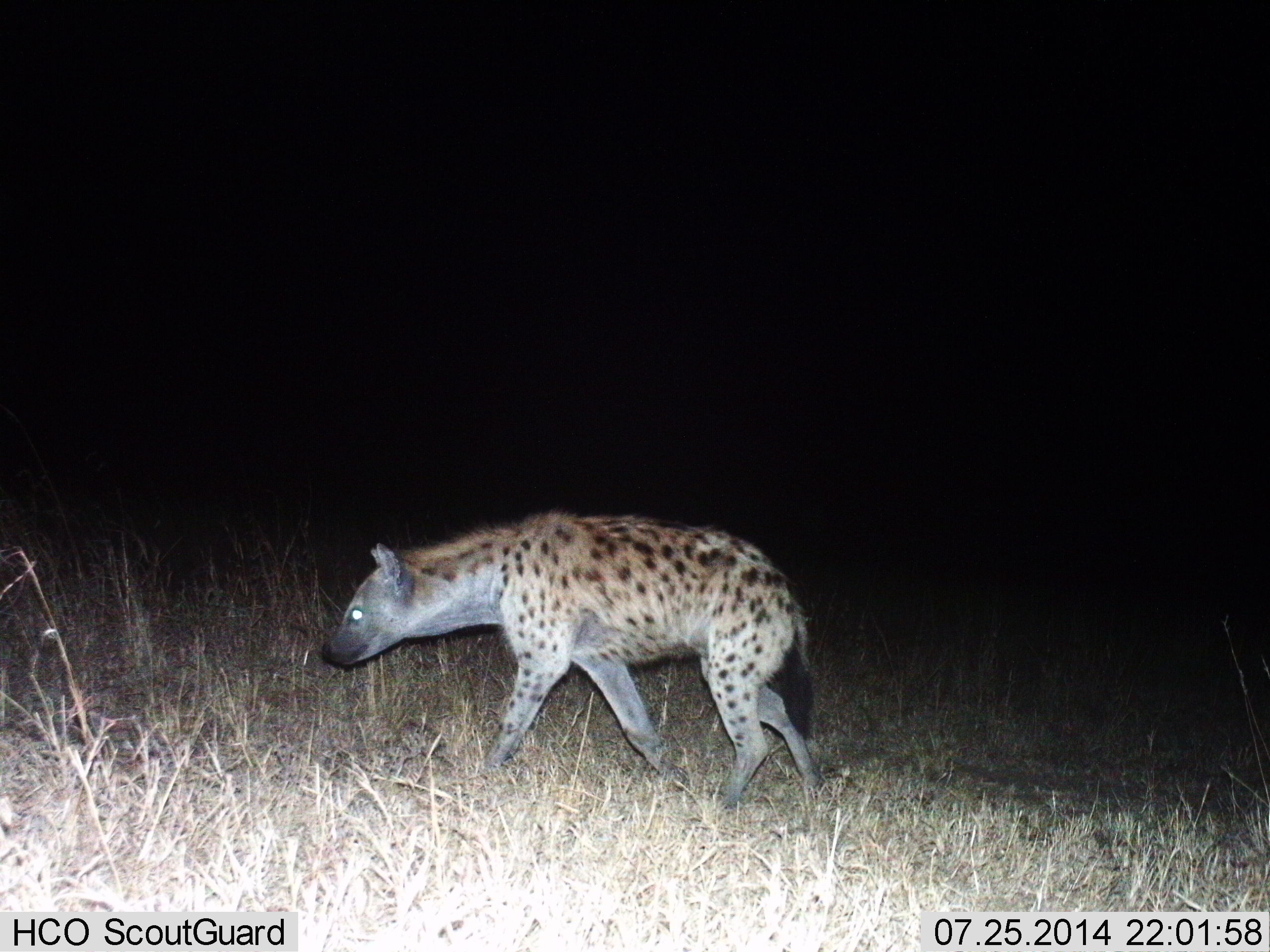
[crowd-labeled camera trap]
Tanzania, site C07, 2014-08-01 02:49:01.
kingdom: Animalia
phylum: Chordata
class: Mammalia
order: Carnivora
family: Hyaenidae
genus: Crocuta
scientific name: Crocuta crocuta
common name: spotted hyena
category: hyenaspotted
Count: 1.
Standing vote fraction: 10%.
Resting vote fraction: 0%.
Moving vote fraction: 90%.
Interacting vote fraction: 0%.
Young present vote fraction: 0%.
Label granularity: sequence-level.